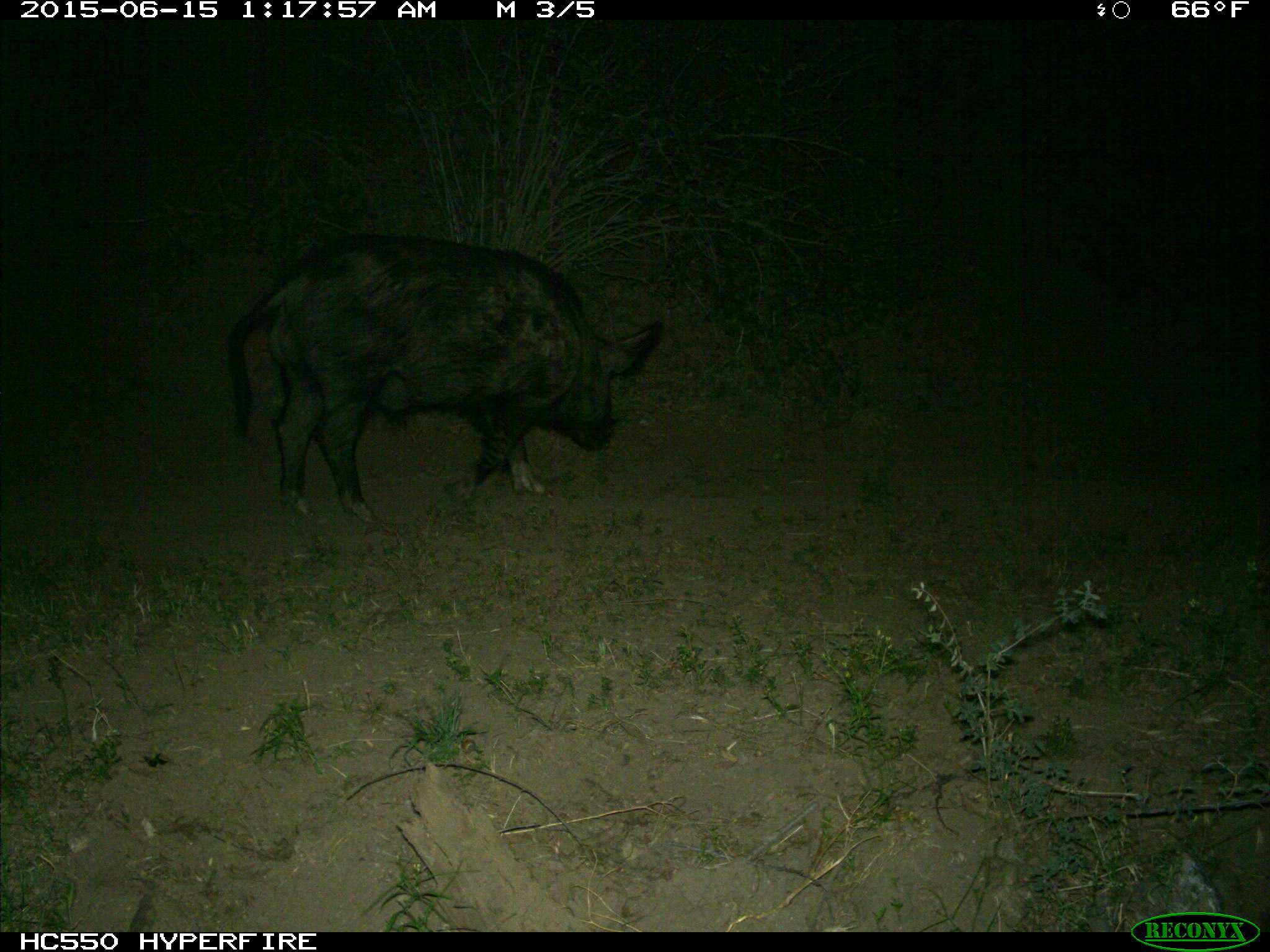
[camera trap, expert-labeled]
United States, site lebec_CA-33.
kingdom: Animalia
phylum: Chordata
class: Mammalia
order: Artiodactyla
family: Suidae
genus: Sus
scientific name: Sus scrofa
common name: wild boar